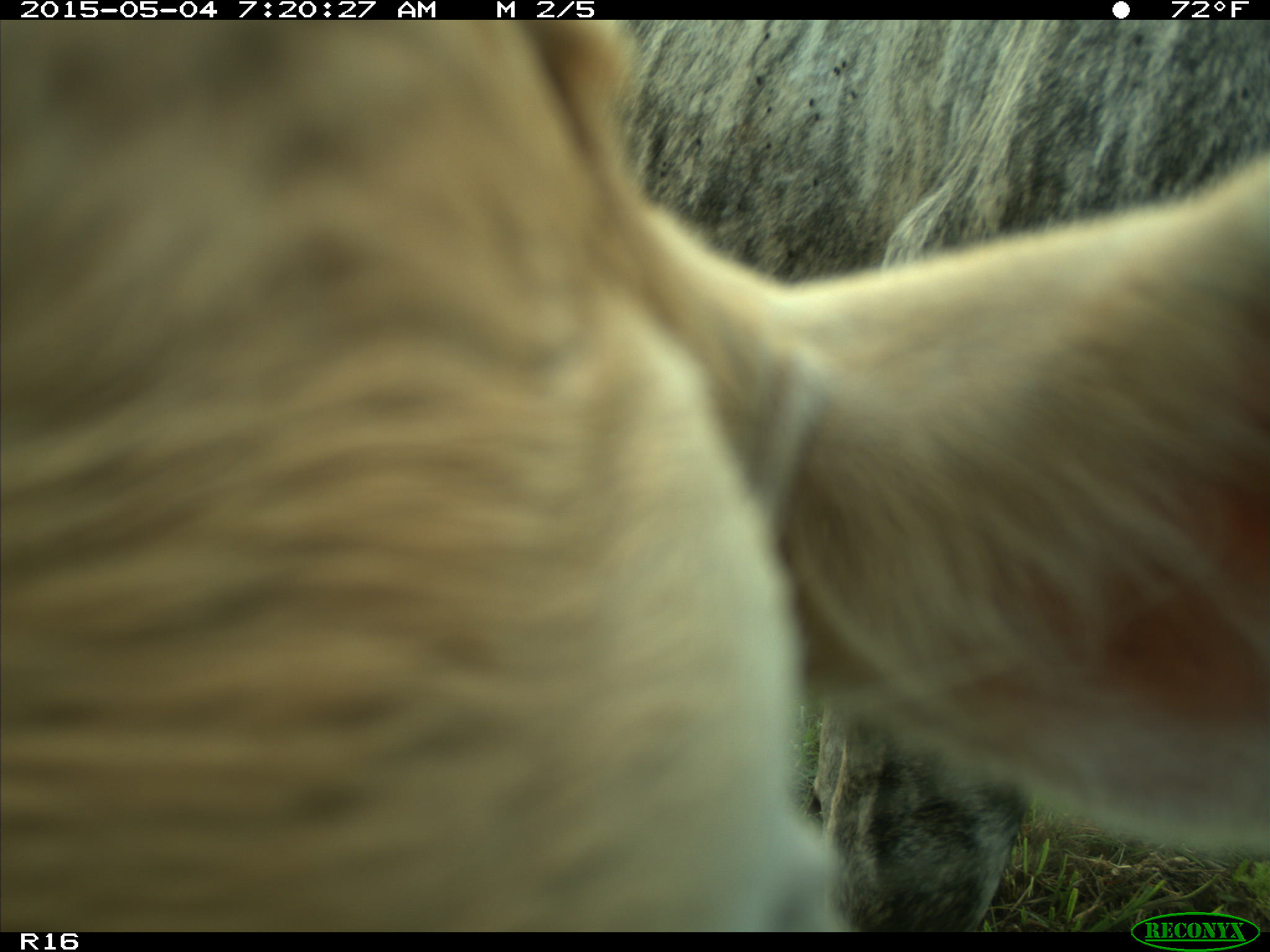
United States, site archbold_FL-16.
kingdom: Animalia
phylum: Chordata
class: Mammalia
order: Artiodactyla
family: Bovidae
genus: Bos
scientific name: Bos taurus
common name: domestic cow